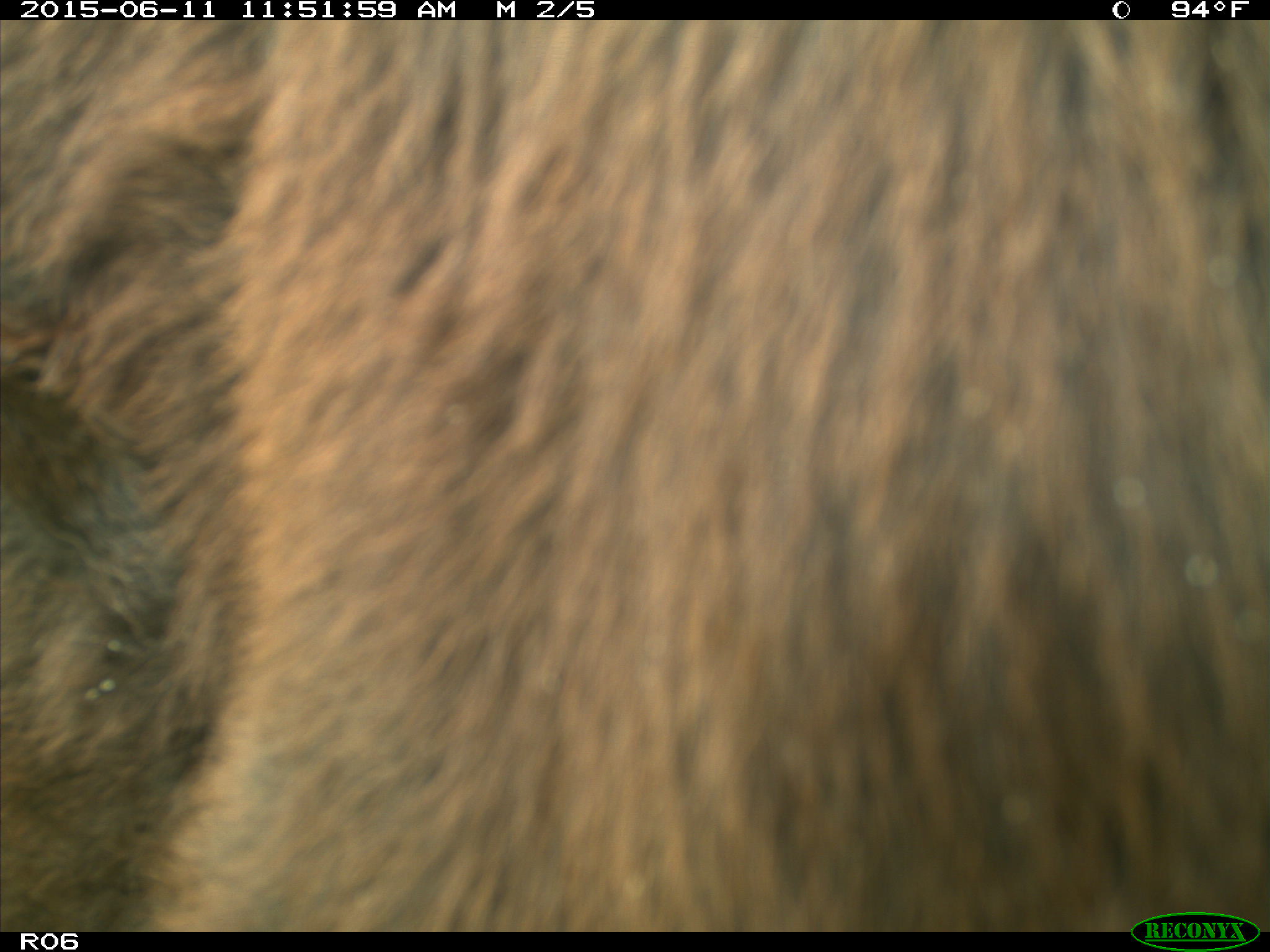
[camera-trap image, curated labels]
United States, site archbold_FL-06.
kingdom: Animalia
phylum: Chordata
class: Mammalia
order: Artiodactyla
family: Bovidae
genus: Bos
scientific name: Bos taurus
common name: domestic cow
Bos taurus (domestic cow).